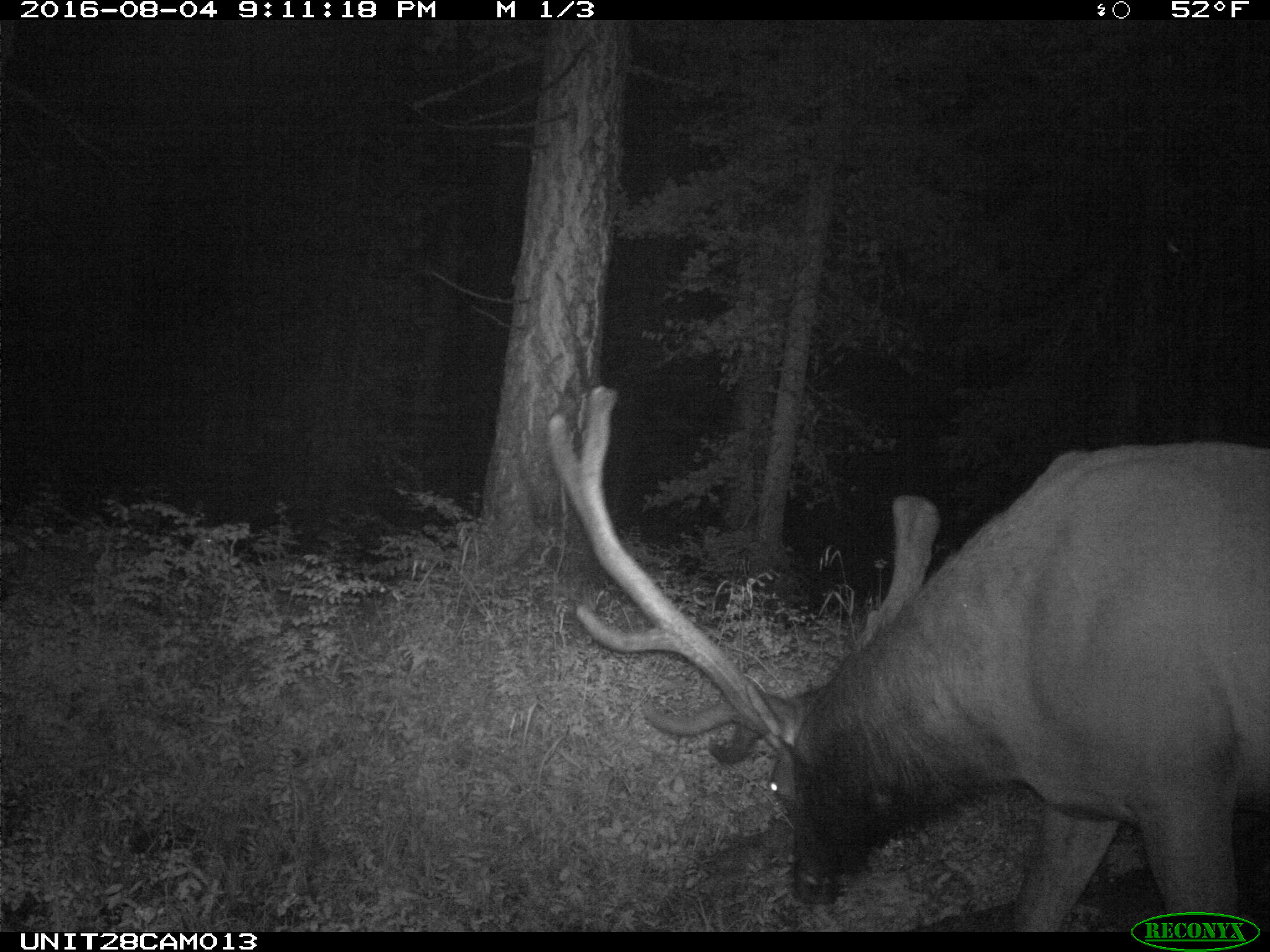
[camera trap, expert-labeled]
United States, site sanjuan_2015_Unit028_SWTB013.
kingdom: Animalia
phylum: Chordata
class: Mammalia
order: Artiodactyla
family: Cervidae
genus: Cervus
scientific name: Cervus elaphus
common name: red deer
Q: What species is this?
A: Cervus elaphus (red deer).